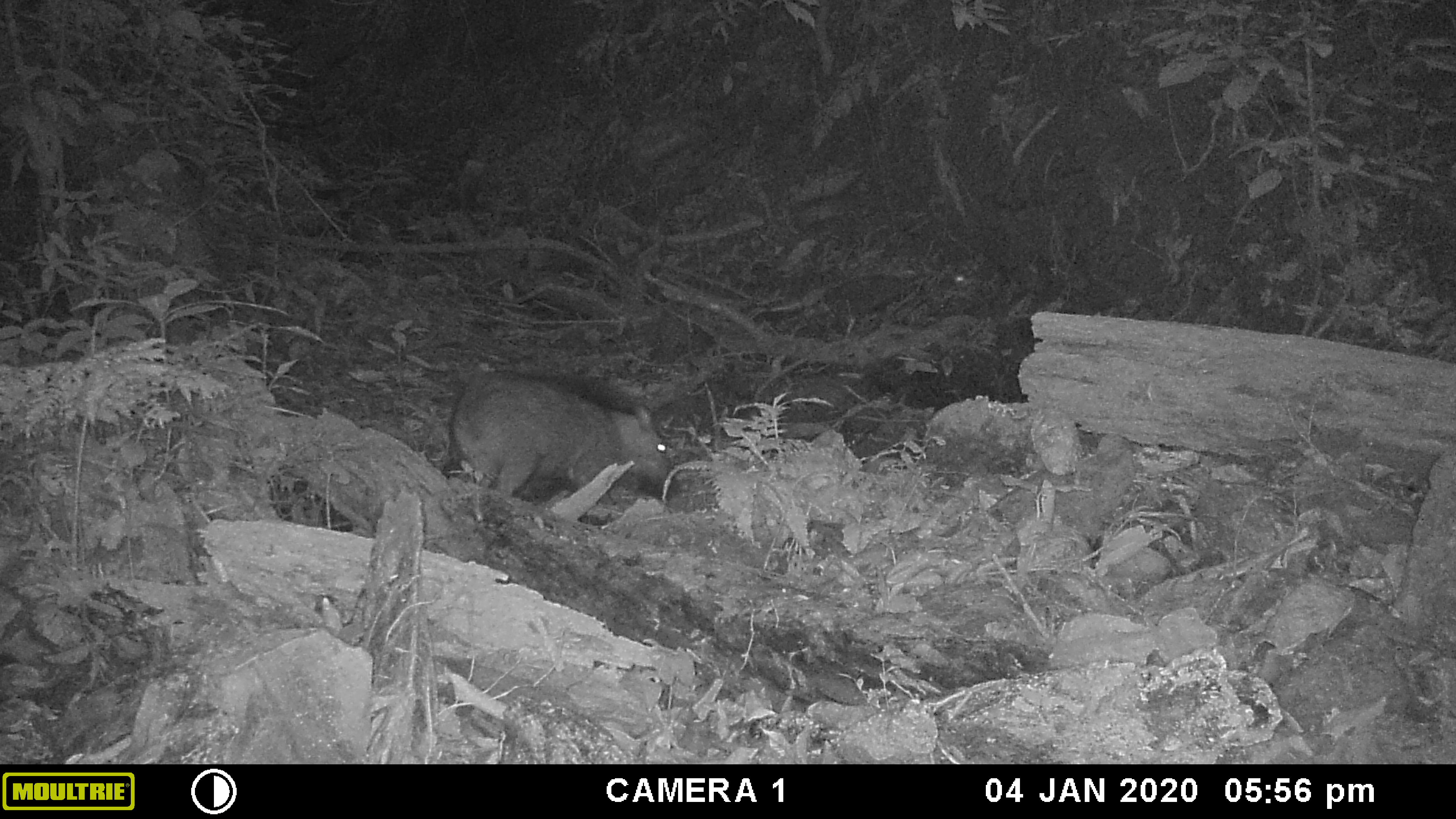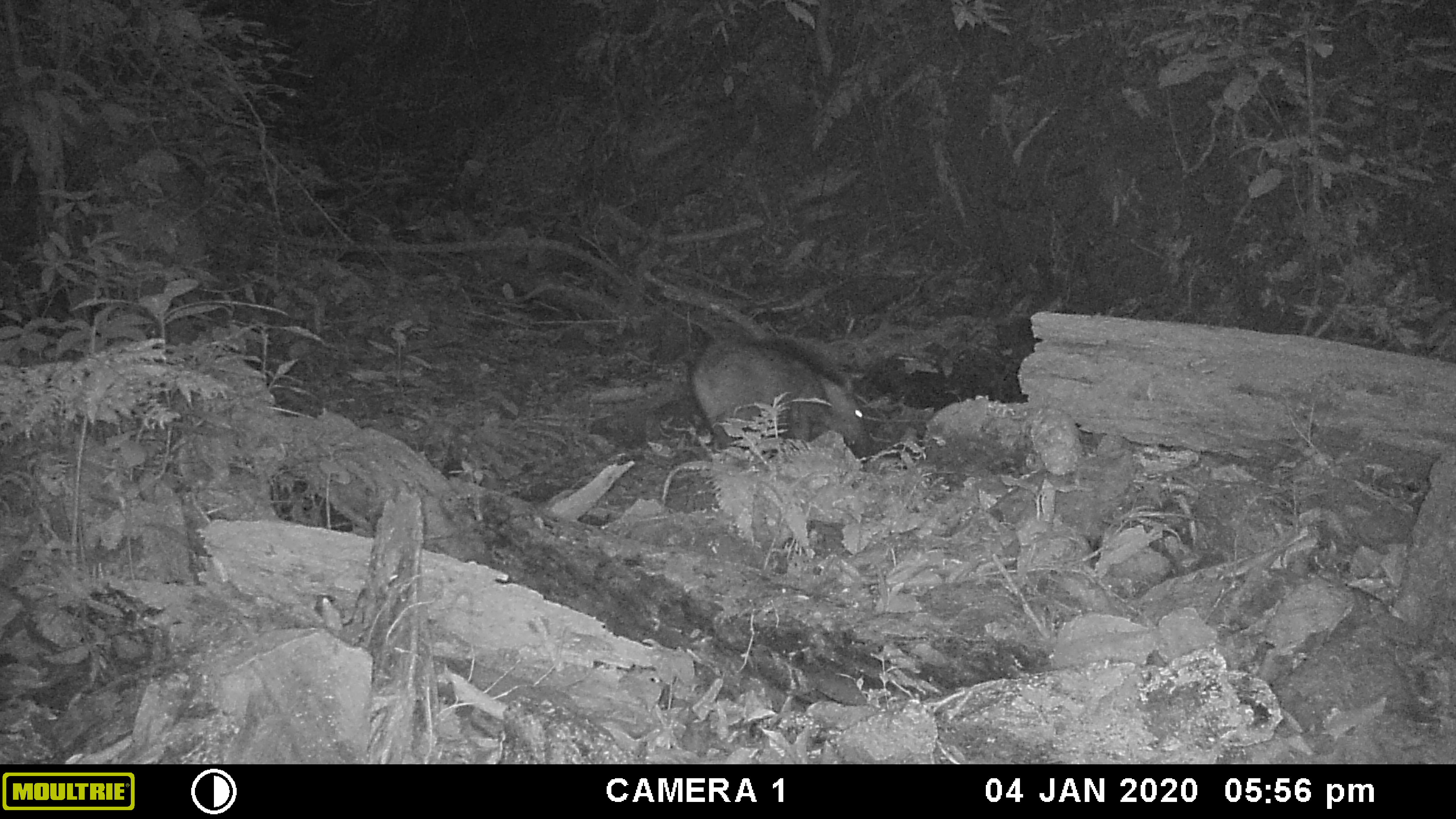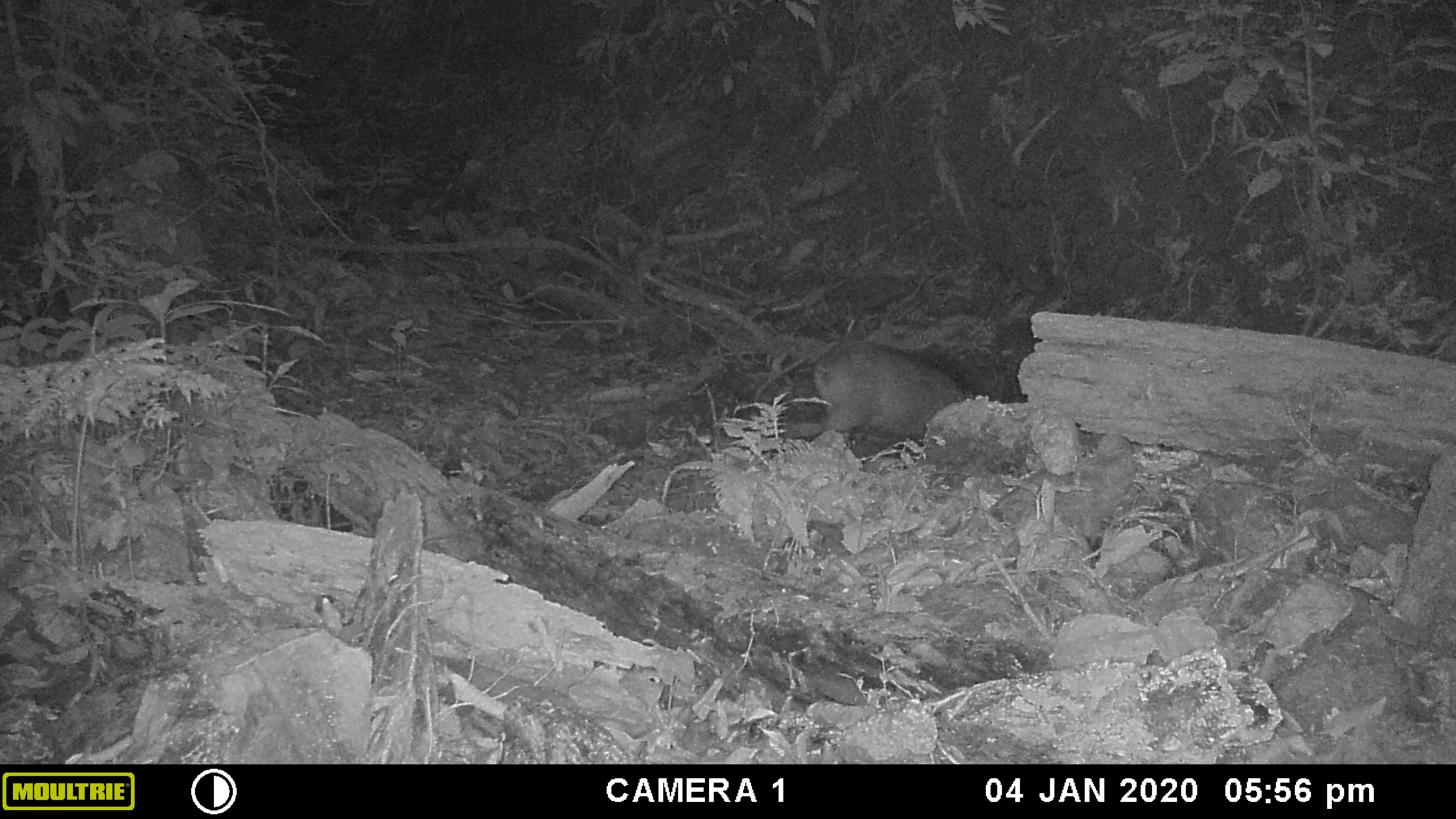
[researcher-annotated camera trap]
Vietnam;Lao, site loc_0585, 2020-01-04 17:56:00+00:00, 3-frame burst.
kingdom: Animalia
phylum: Chordata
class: Mammalia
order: Artiodactyla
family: Suidae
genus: Sus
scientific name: Sus scrofa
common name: eurasian wild pig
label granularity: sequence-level